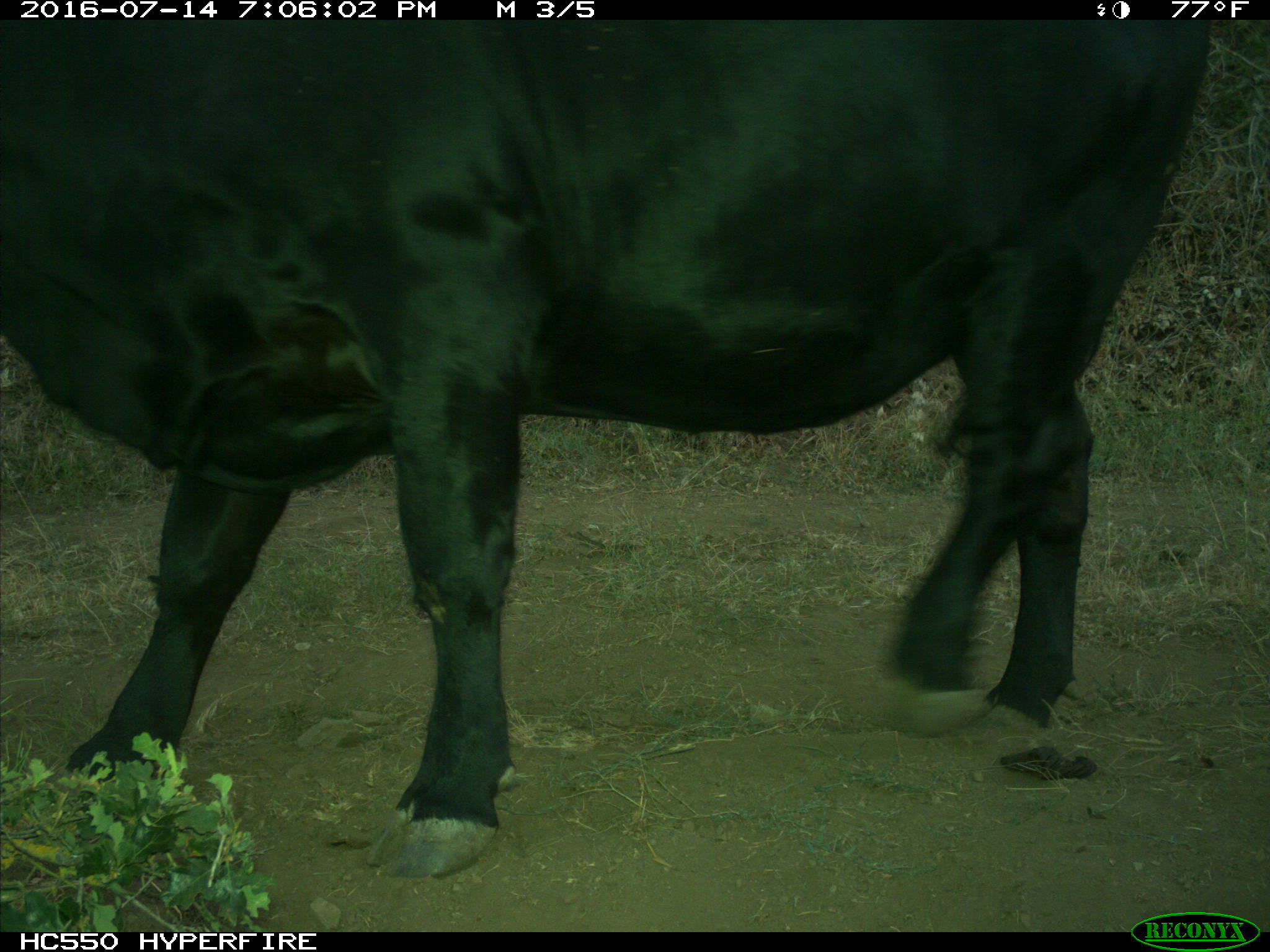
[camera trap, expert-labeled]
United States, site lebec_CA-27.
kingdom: Animalia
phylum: Chordata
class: Mammalia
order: Artiodactyla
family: Bovidae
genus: Bos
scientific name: Bos taurus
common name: domestic cow